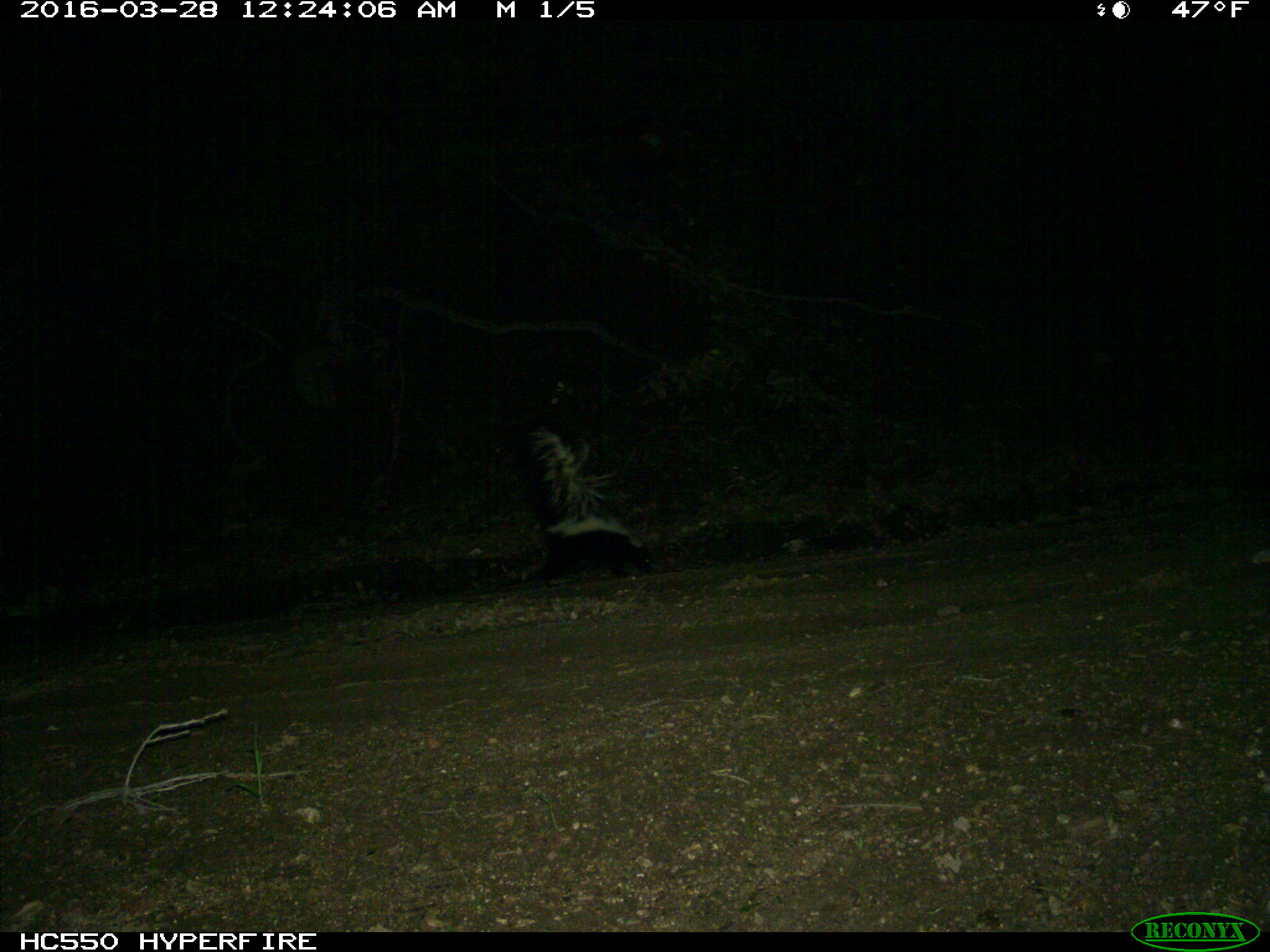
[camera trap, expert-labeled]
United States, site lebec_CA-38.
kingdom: Animalia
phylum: Chordata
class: Mammalia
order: Carnivora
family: Mephitidae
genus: Mephitis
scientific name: Mephitis mephitis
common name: striped skunk